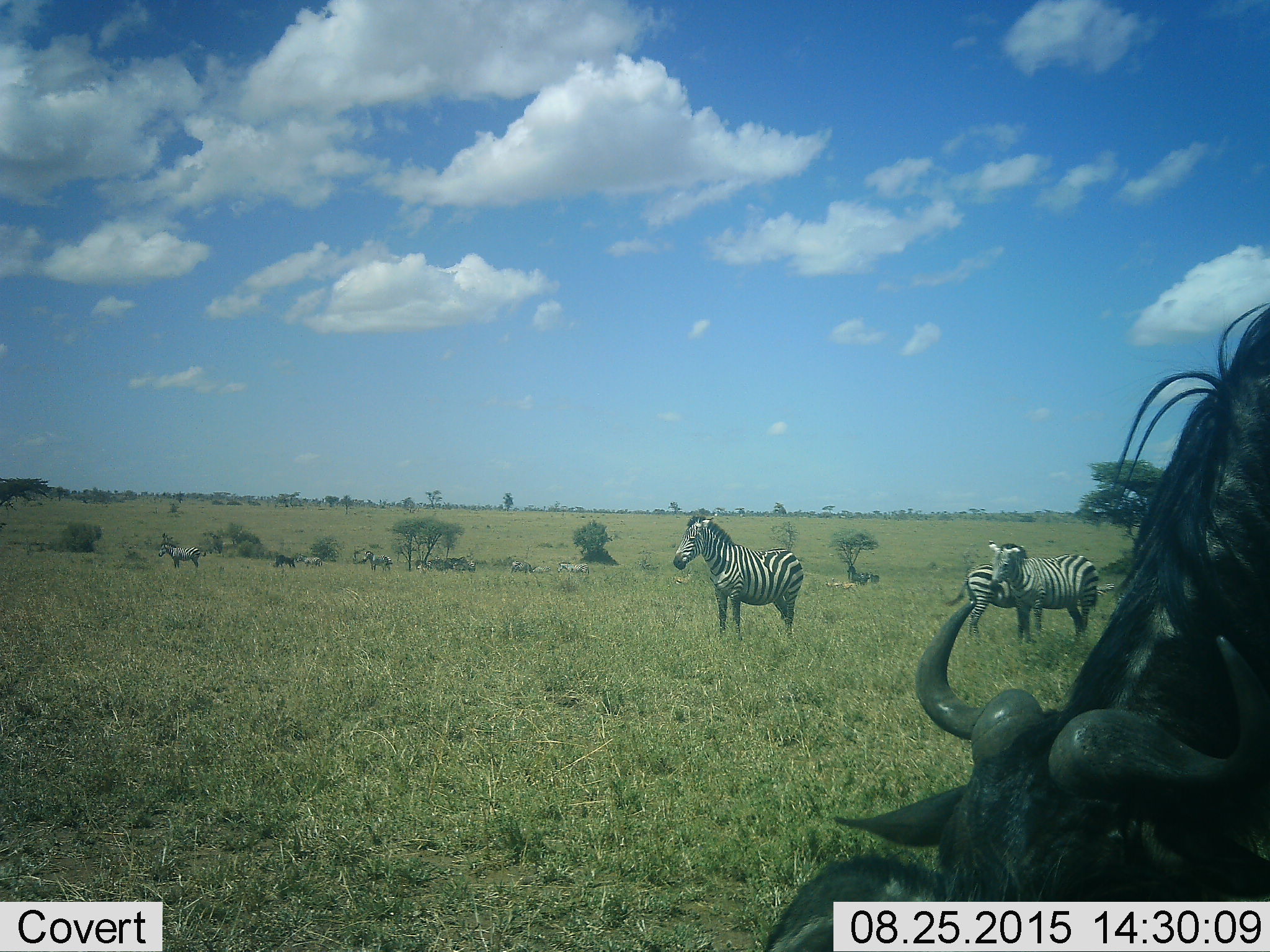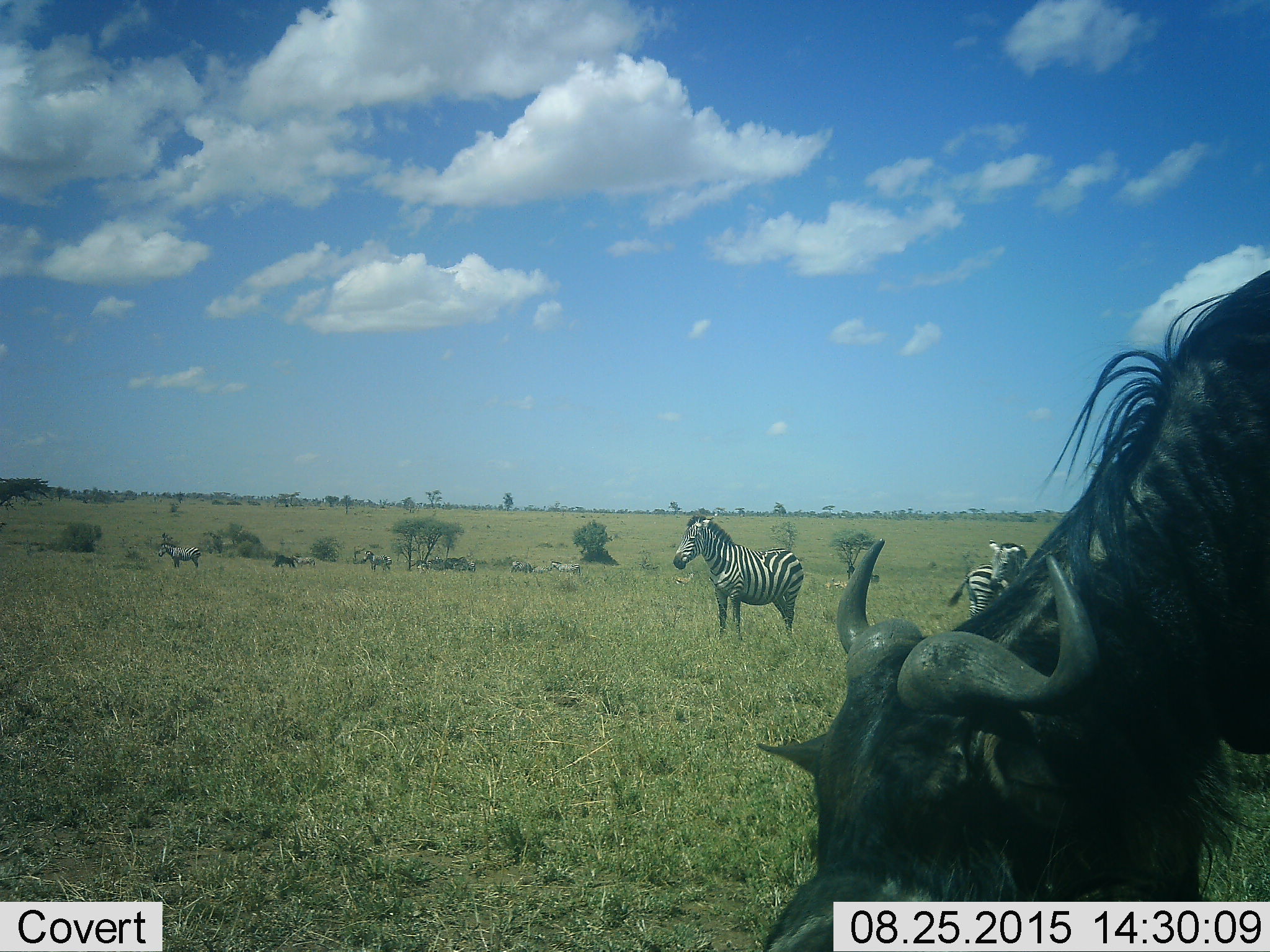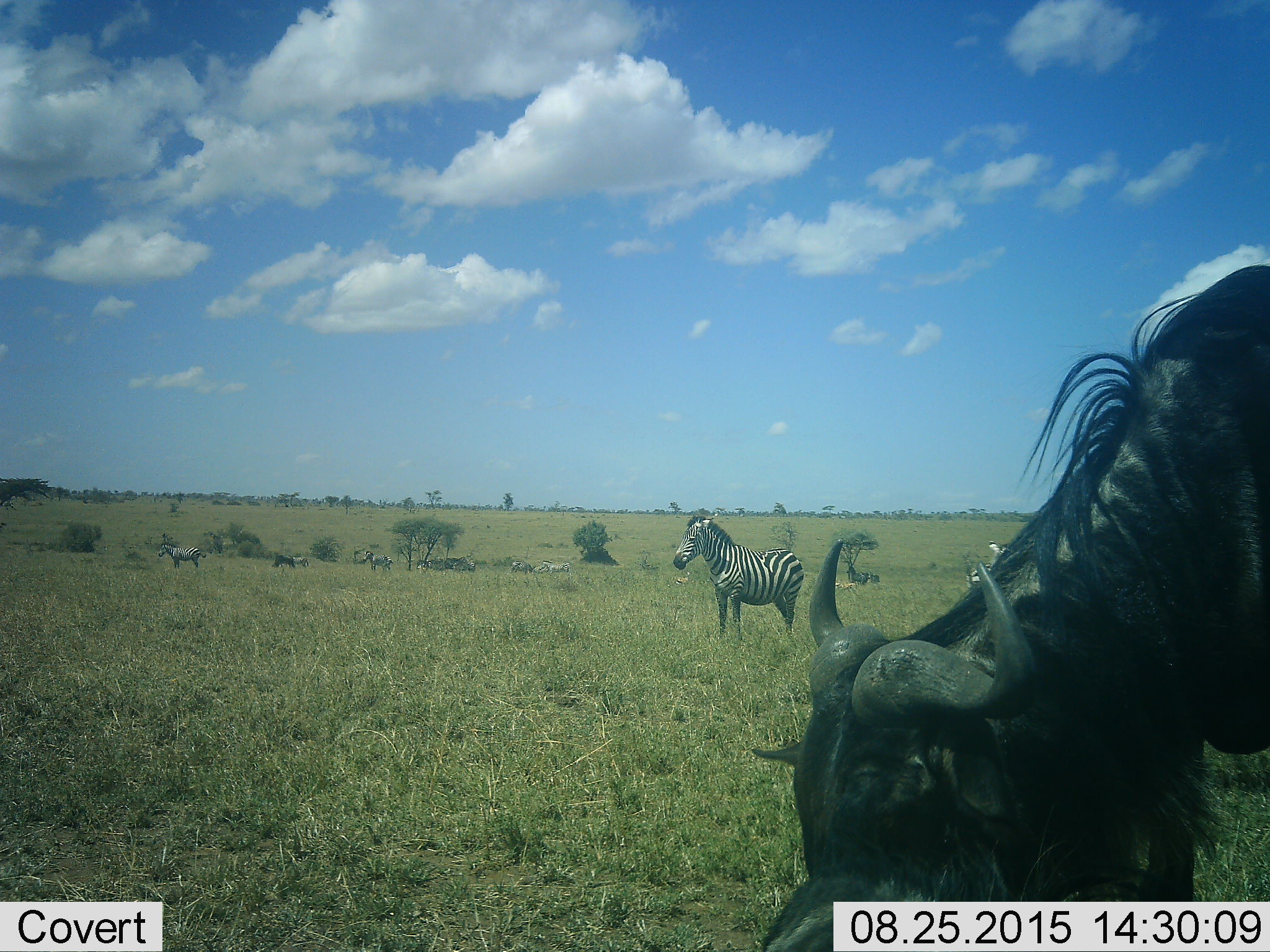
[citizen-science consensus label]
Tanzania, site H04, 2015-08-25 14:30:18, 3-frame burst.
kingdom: Animalia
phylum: Chordata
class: Mammalia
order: Artiodactyla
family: Bovidae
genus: Eudorcas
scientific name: Eudorcas thomsonii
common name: thomson's gazelle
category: gazellethomsons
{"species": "gazellethomsons (thomson's gazelle) (Eudorcas thomsonii)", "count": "3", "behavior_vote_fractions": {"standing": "100%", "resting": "0%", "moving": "14%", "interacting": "0%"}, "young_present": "0%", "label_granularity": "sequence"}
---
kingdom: Animalia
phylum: Chordata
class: Mammalia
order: Artiodactyla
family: Bovidae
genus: Connochaetes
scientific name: Connochaetes taurinus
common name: blue wildebeest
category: wildebeest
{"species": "wildebeest (blue wildebeest) (Connochaetes taurinus)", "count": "2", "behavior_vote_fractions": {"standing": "43%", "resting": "29%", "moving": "14%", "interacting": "0%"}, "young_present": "14%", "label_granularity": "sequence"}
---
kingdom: Animalia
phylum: Chordata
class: Mammalia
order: Perissodactyla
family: Equidae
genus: Equus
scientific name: Equus quagga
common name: plains zebra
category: zebra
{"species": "zebra (plains zebra) (Equus quagga)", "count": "11-50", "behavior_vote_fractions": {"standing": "100%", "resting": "0%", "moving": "44%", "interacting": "11%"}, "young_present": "11%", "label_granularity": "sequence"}